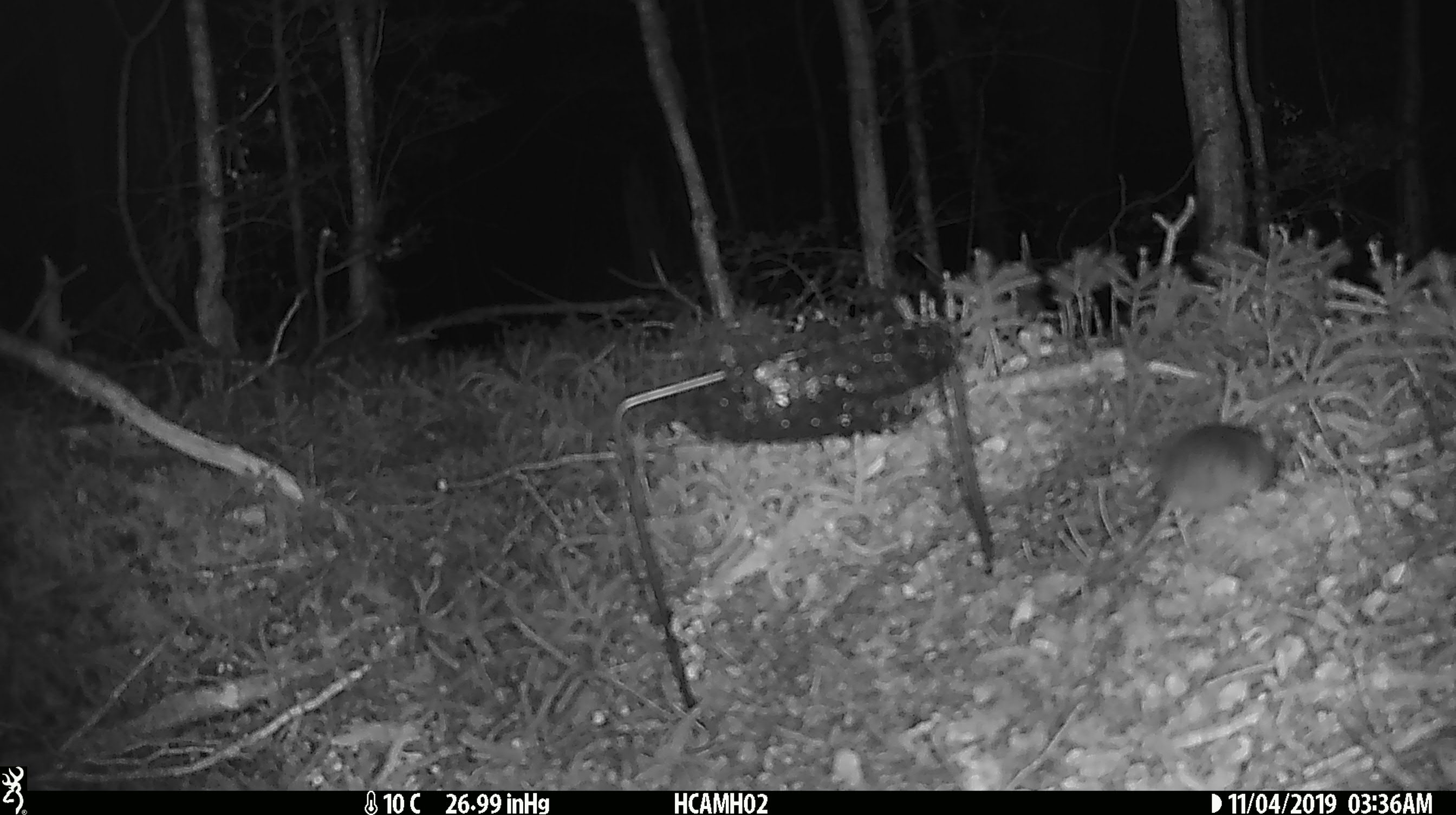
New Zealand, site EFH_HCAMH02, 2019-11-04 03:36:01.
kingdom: Animalia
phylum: Chordata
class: Mammalia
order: Rodentia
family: Muridae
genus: Mus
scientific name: Mus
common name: mouse